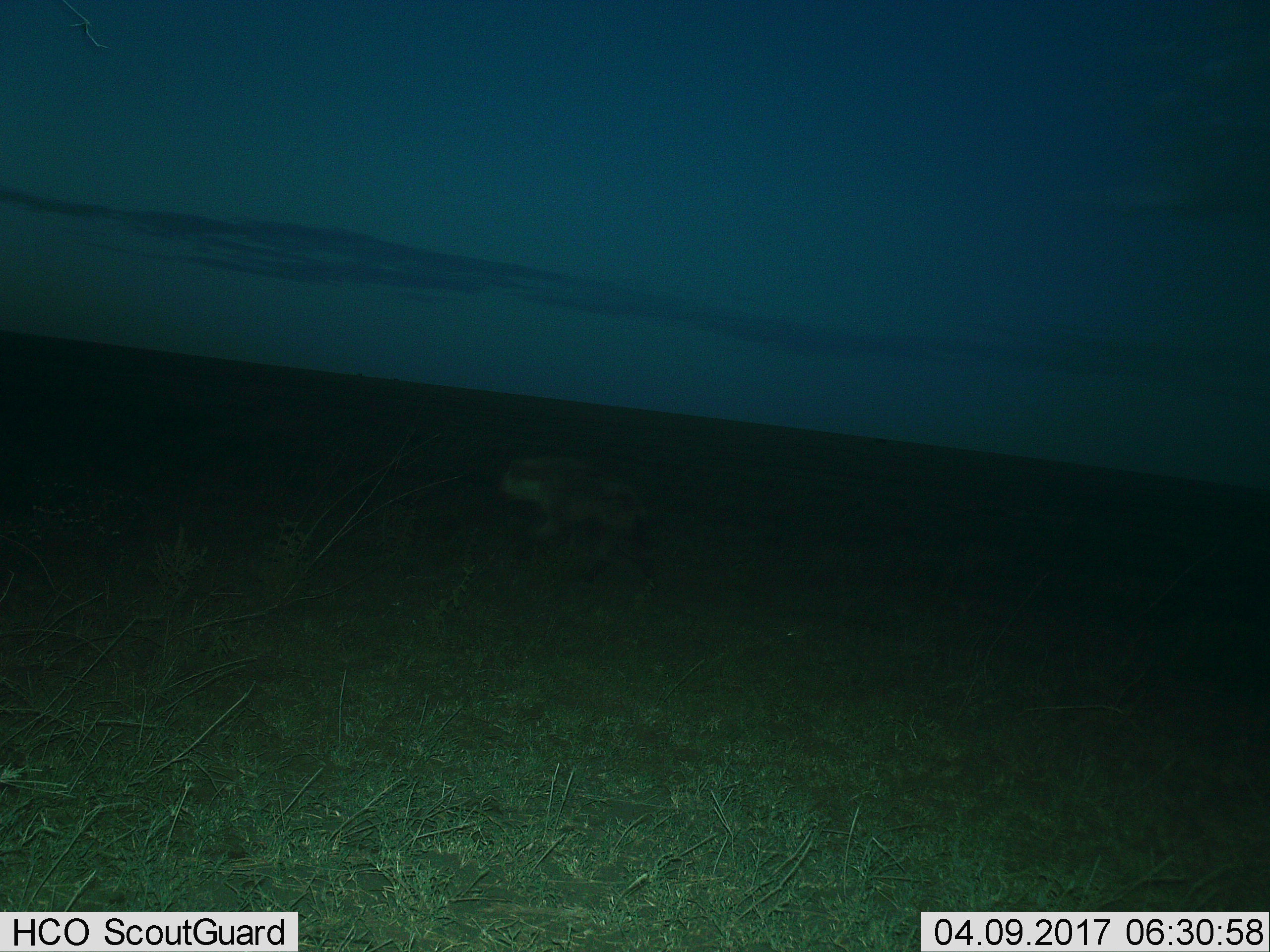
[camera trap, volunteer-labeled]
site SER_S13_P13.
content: unidentified animal